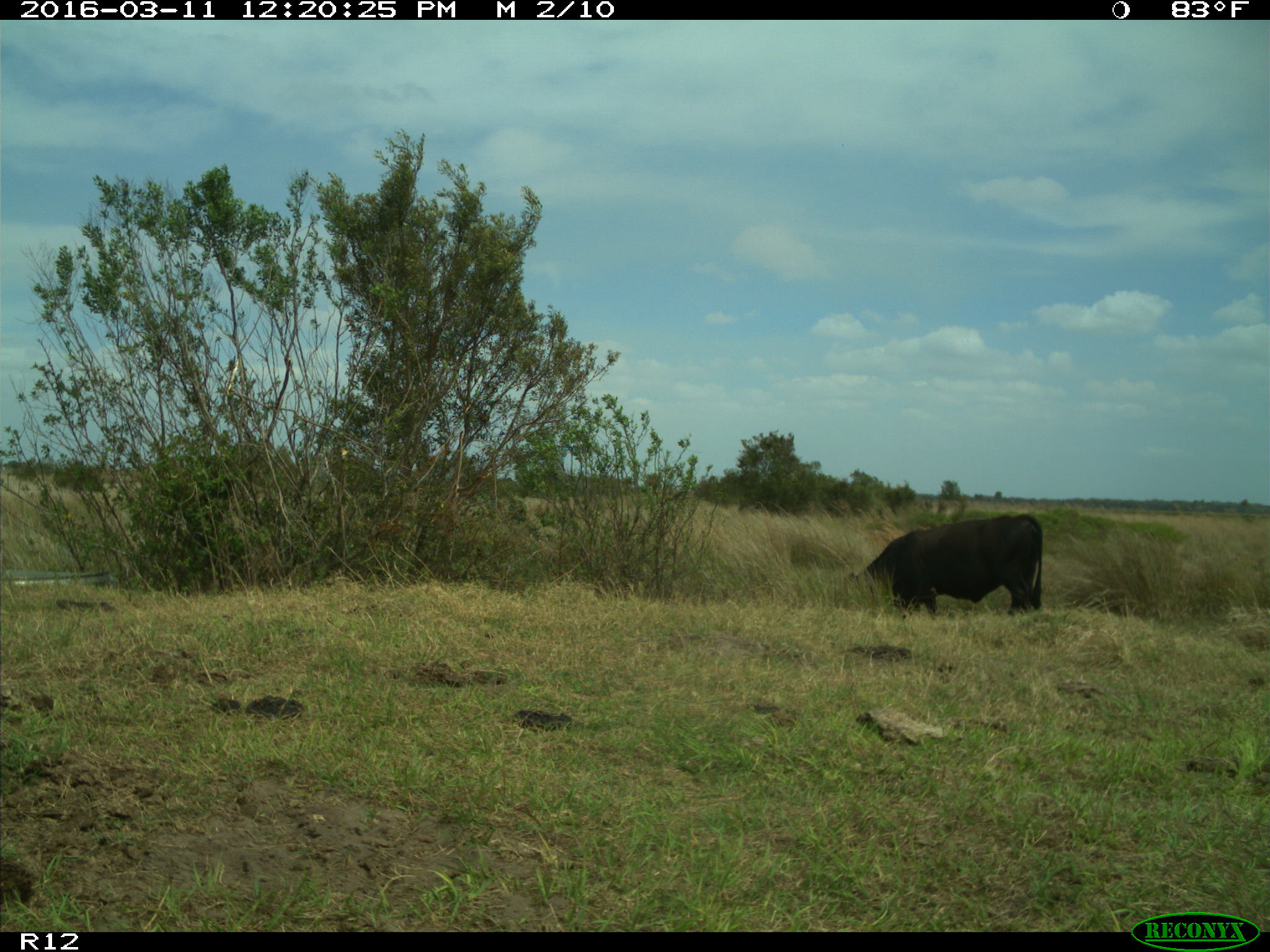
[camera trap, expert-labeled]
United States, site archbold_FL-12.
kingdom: Animalia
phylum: Chordata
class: Mammalia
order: Artiodactyla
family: Bovidae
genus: Bos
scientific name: Bos taurus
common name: domestic cow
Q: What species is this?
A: Bos taurus (domestic cow).